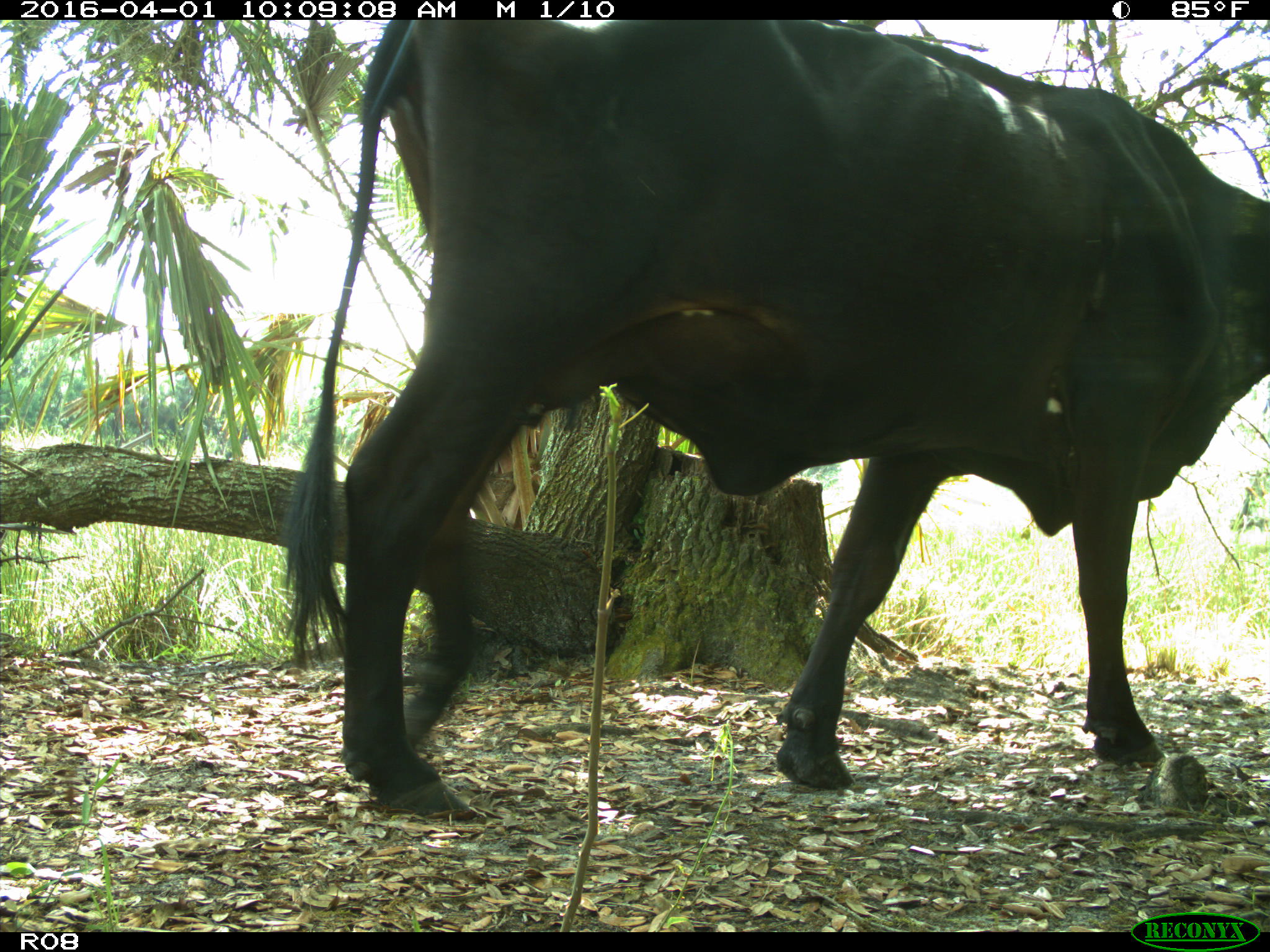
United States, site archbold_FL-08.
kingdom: Animalia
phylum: Chordata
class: Mammalia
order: Artiodactyla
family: Bovidae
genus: Bos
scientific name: Bos taurus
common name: domestic cow